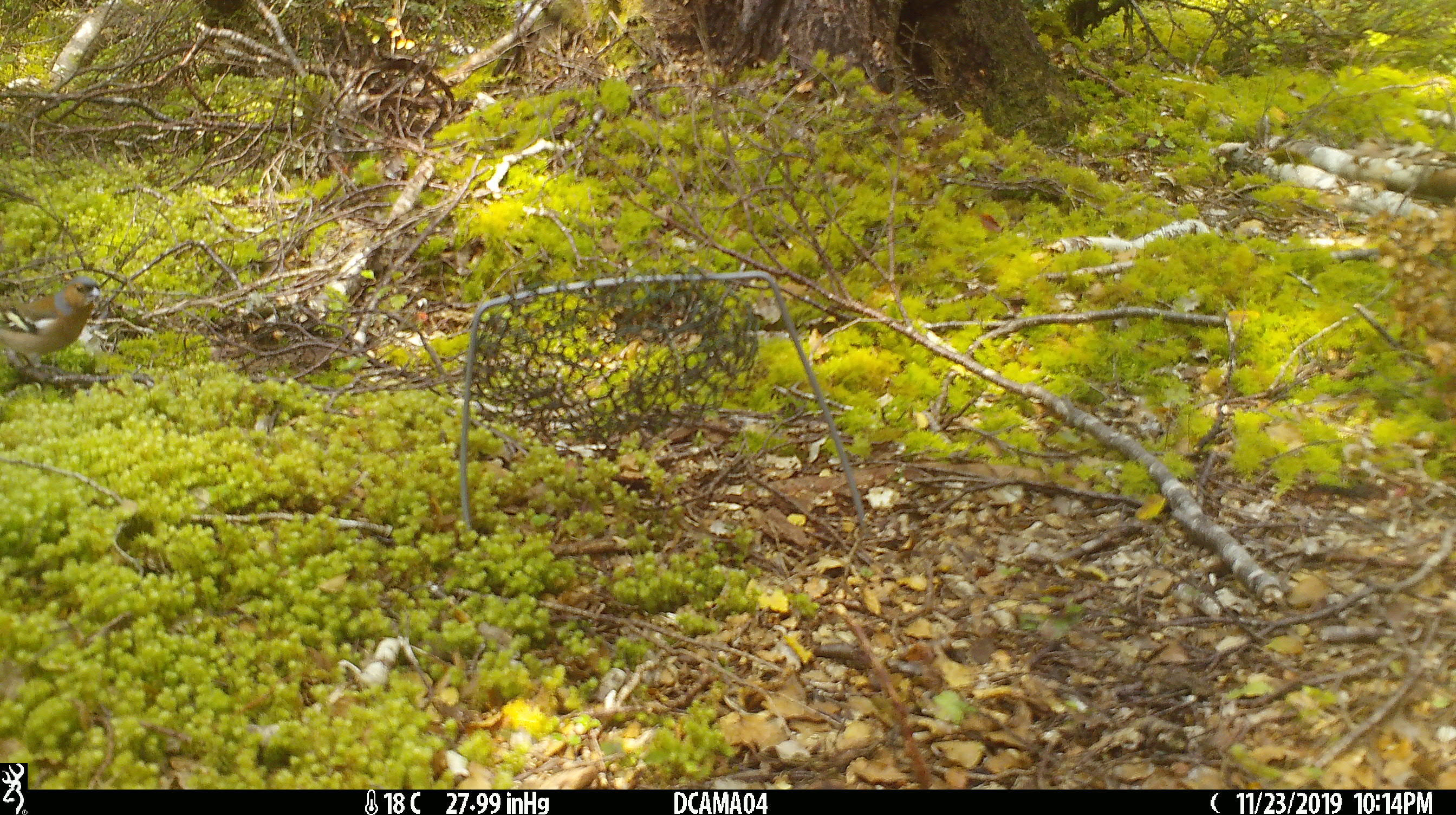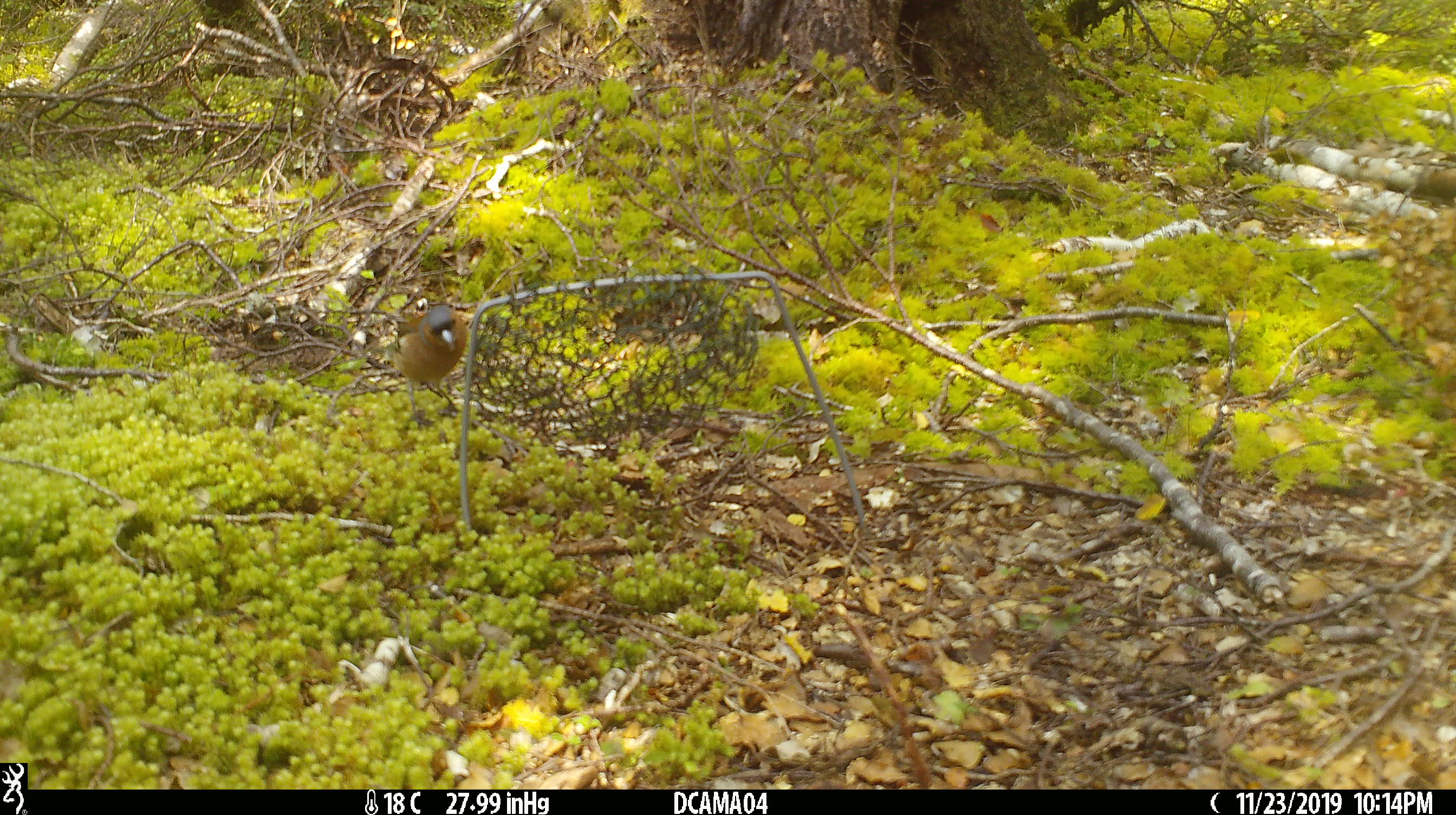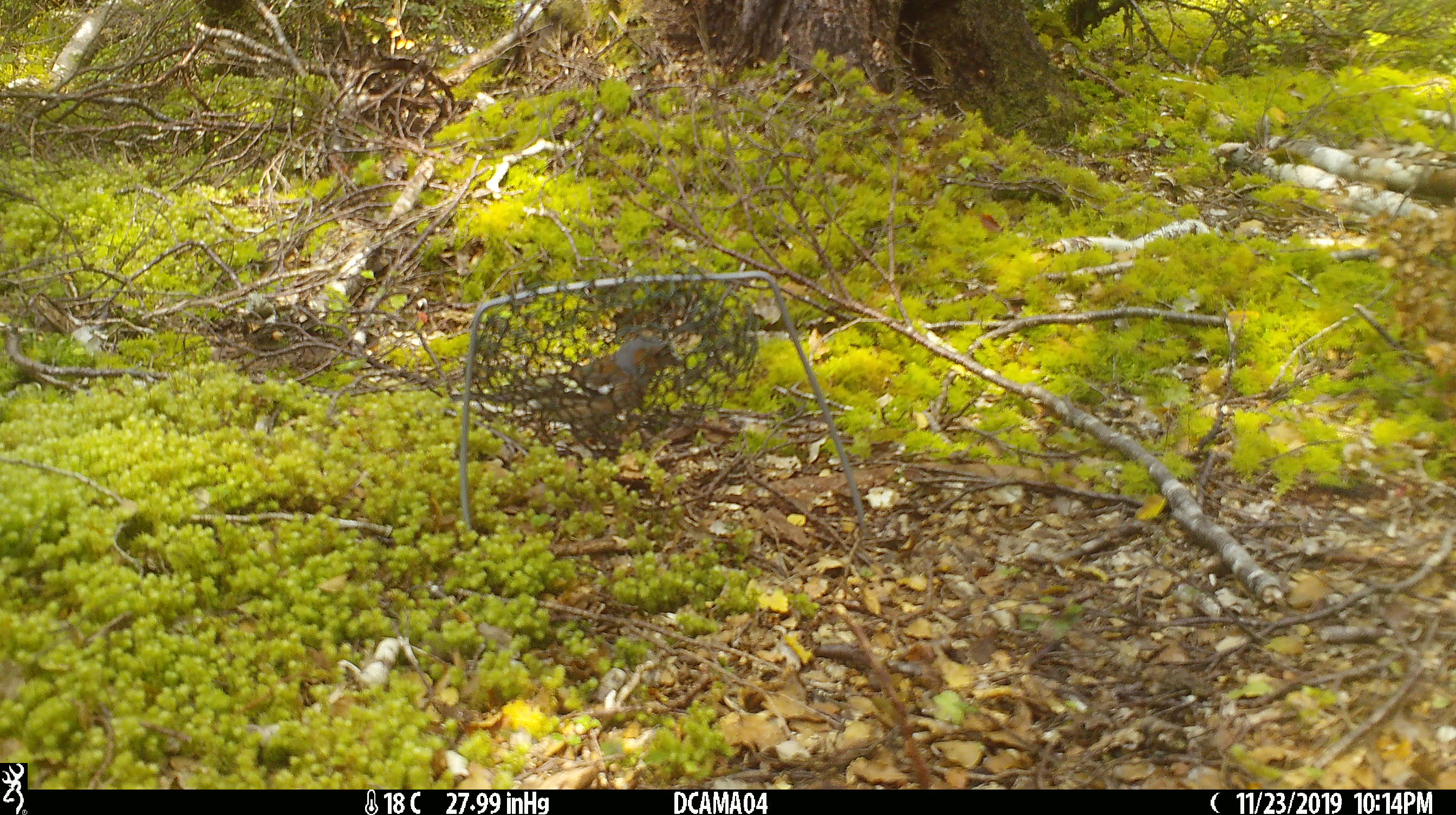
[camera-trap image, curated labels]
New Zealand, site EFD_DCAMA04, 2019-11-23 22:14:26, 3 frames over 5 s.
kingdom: Animalia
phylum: Chordata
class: Aves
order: Passeriformes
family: Fringillidae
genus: Fringilla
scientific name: Fringilla coelebs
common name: common chaffinch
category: chaffinch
Chaffinch (common chaffinch) (Fringilla coelebs).